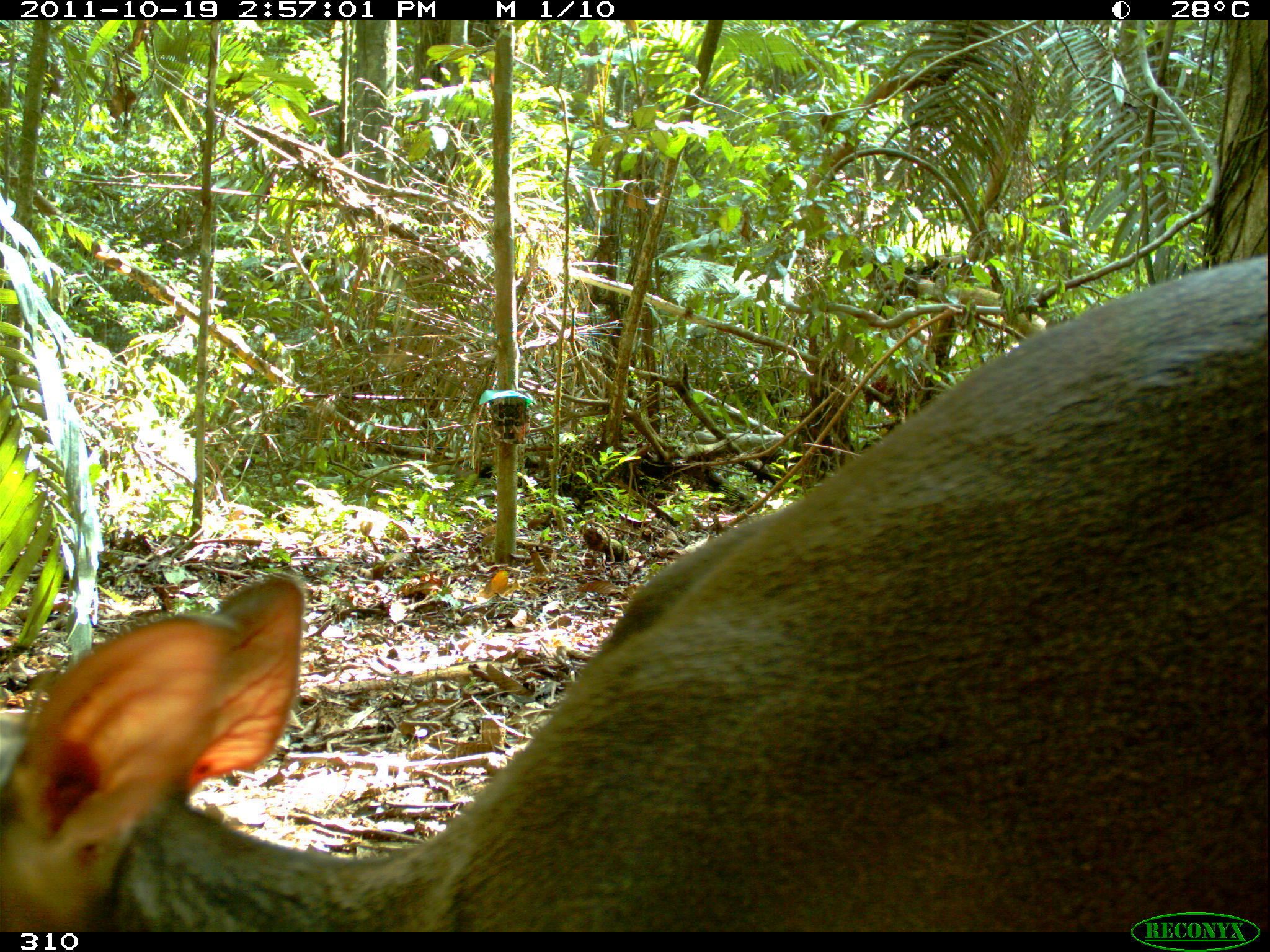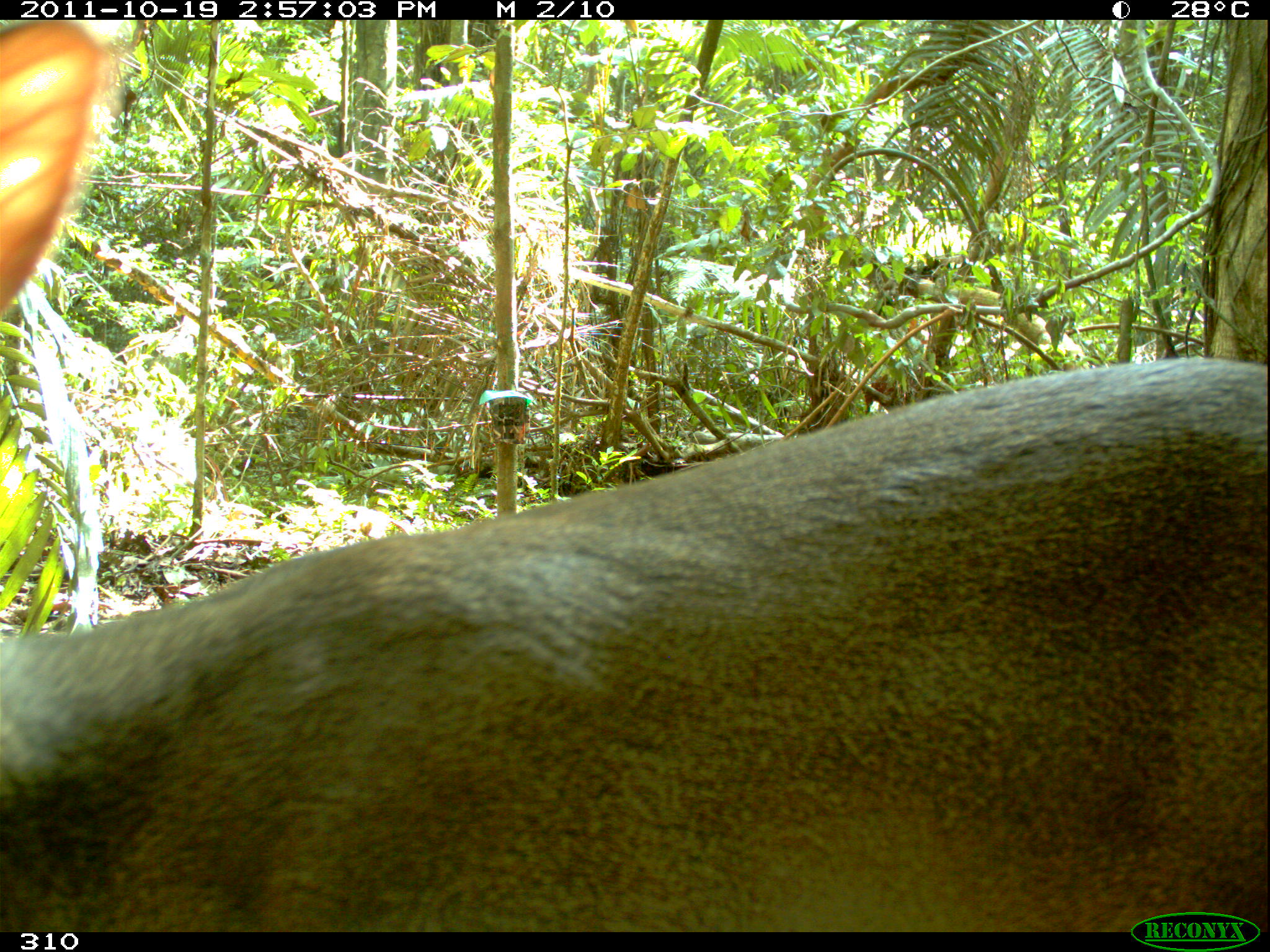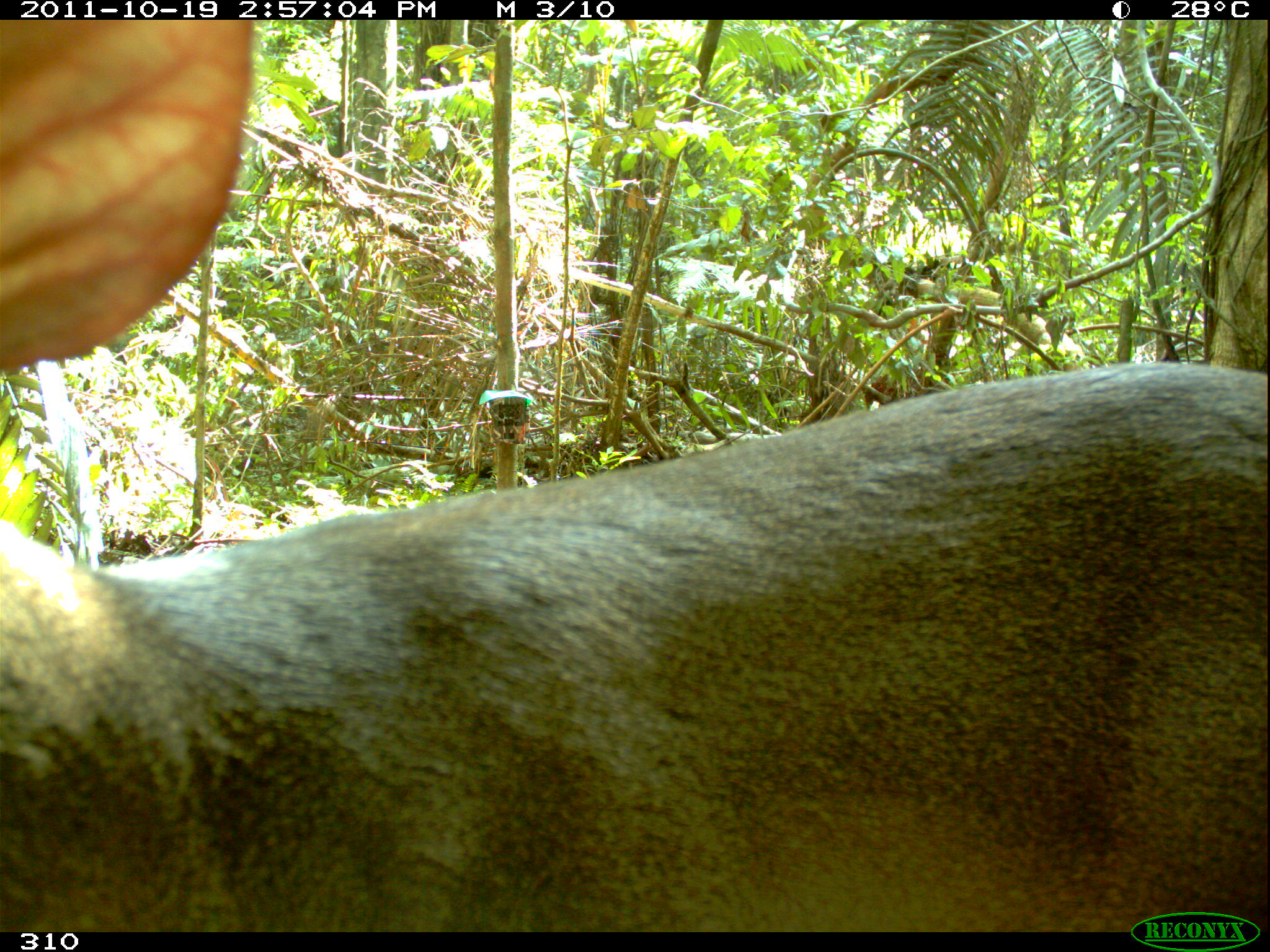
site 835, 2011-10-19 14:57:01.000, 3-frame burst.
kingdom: Animalia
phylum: Chordata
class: Mammalia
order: Artiodactyla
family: Cervidae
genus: Mazama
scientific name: Mazama americana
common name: red brocket